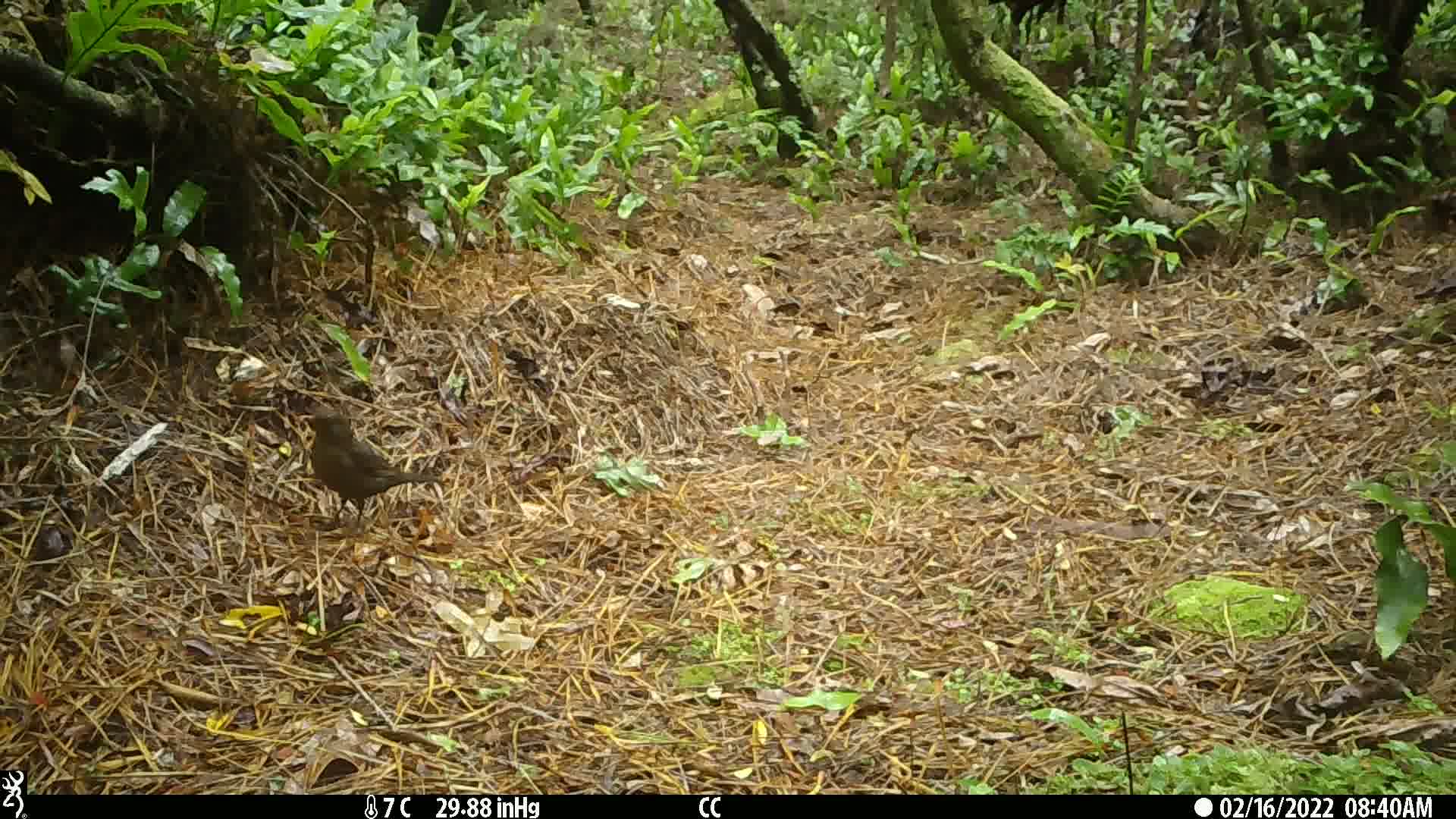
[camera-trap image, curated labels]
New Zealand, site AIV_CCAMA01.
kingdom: Animalia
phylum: Chordata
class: Aves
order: Passeriformes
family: Turdidae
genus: Turdus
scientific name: Turdus merula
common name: eurasian blackbird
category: blackbird